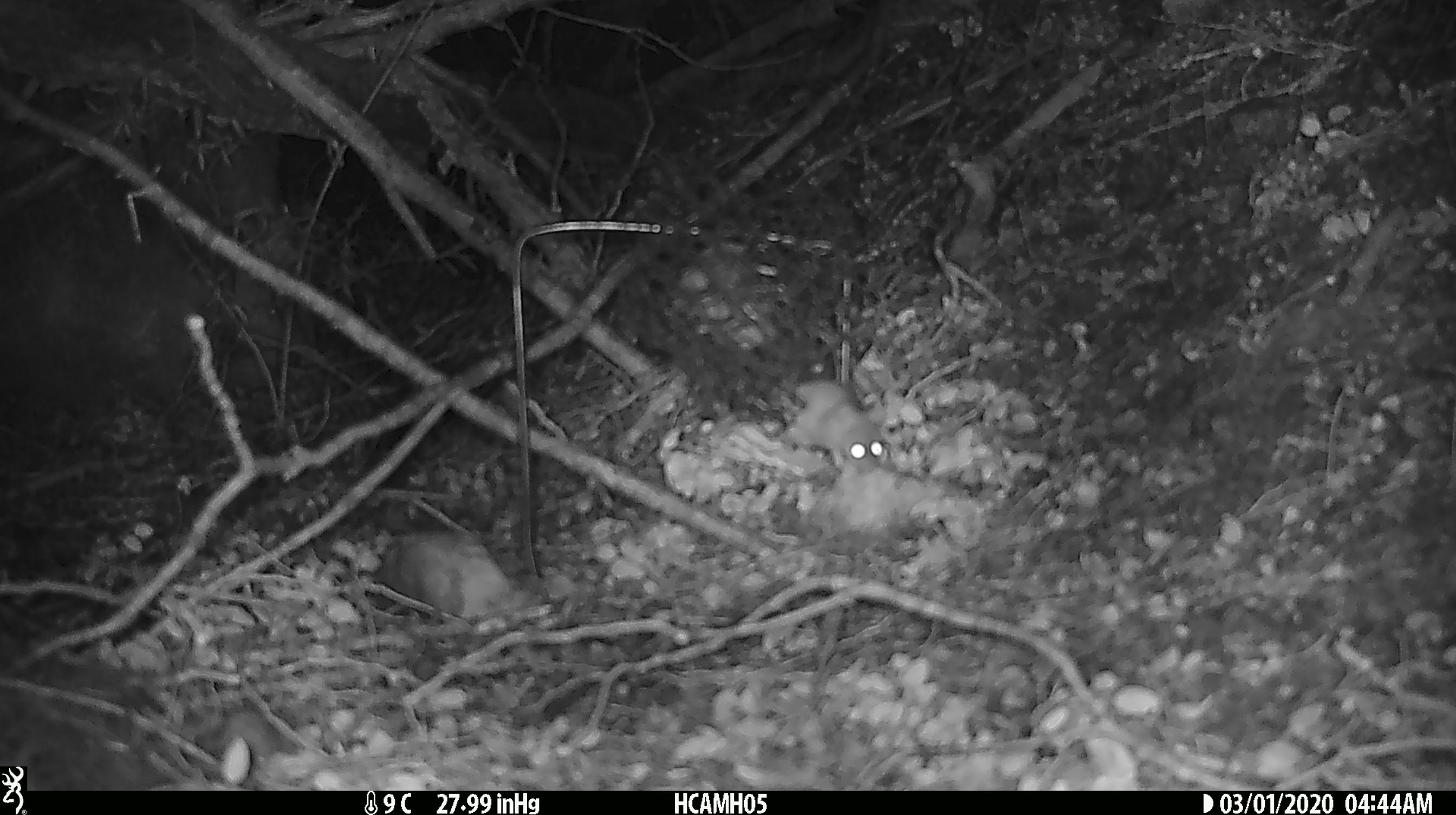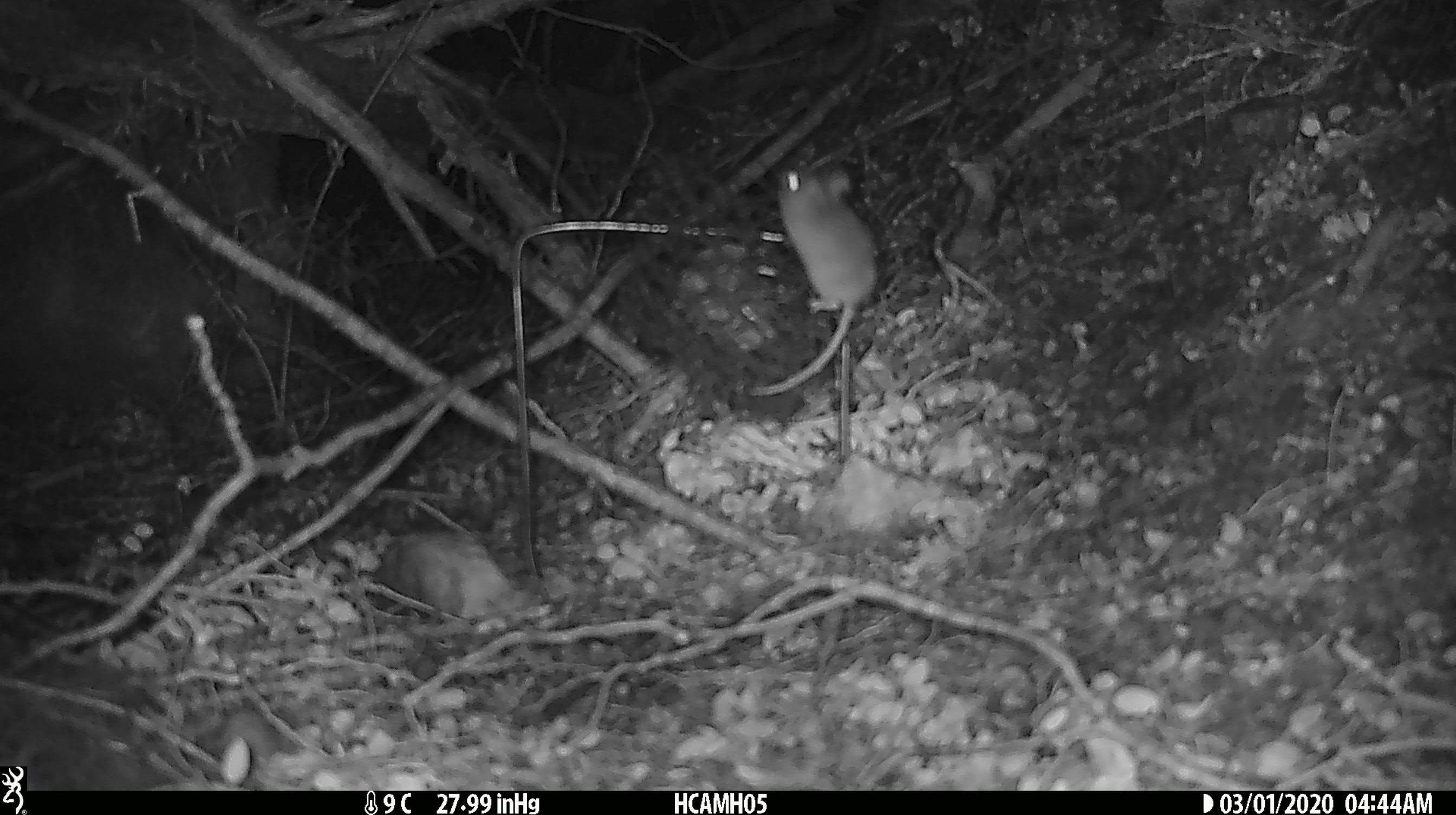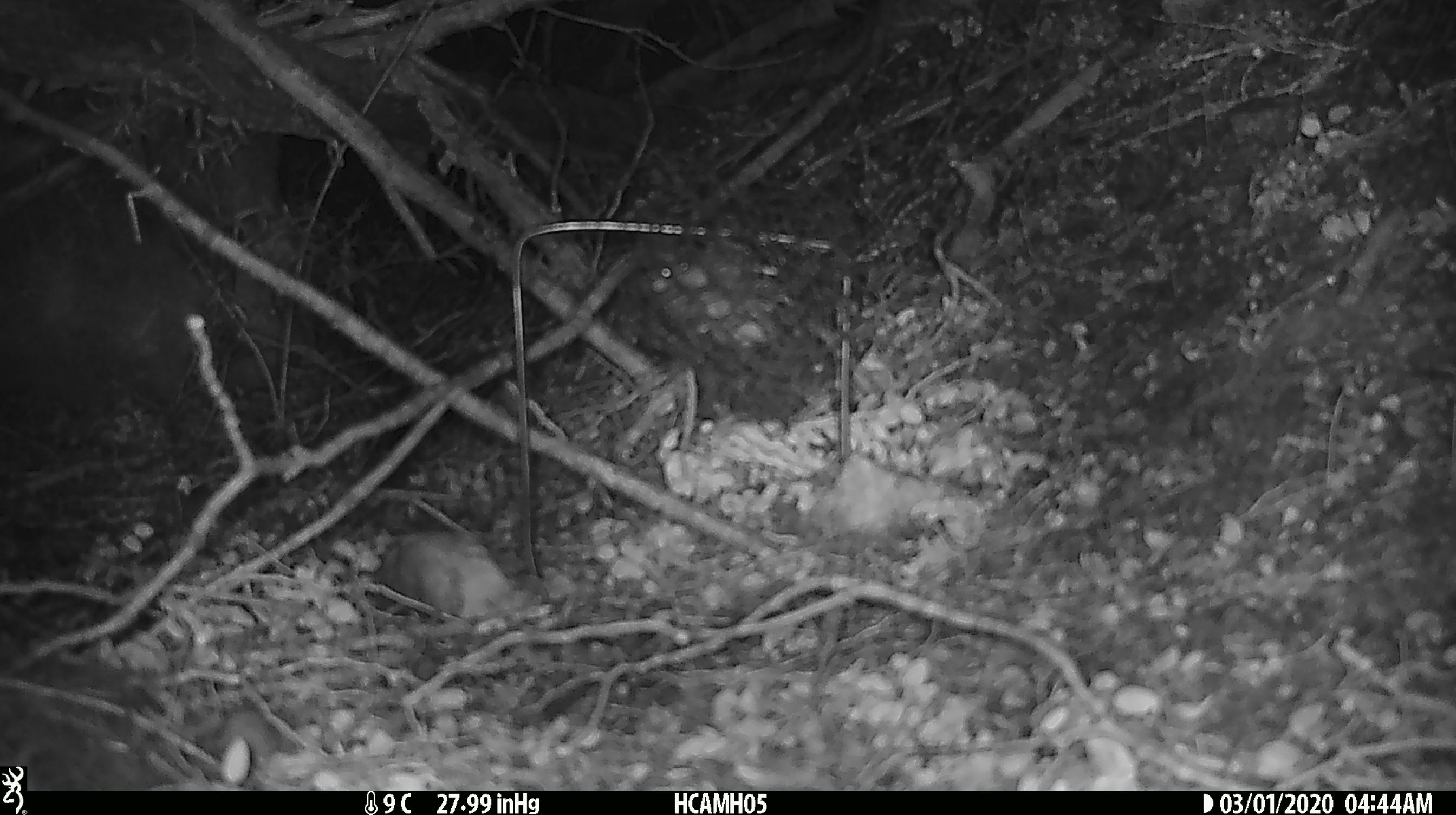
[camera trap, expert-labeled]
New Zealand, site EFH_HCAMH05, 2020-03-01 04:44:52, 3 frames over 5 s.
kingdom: Animalia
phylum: Chordata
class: Mammalia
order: Rodentia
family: Muridae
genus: Mus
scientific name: Mus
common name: mouse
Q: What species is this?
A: Mouse (Mus).